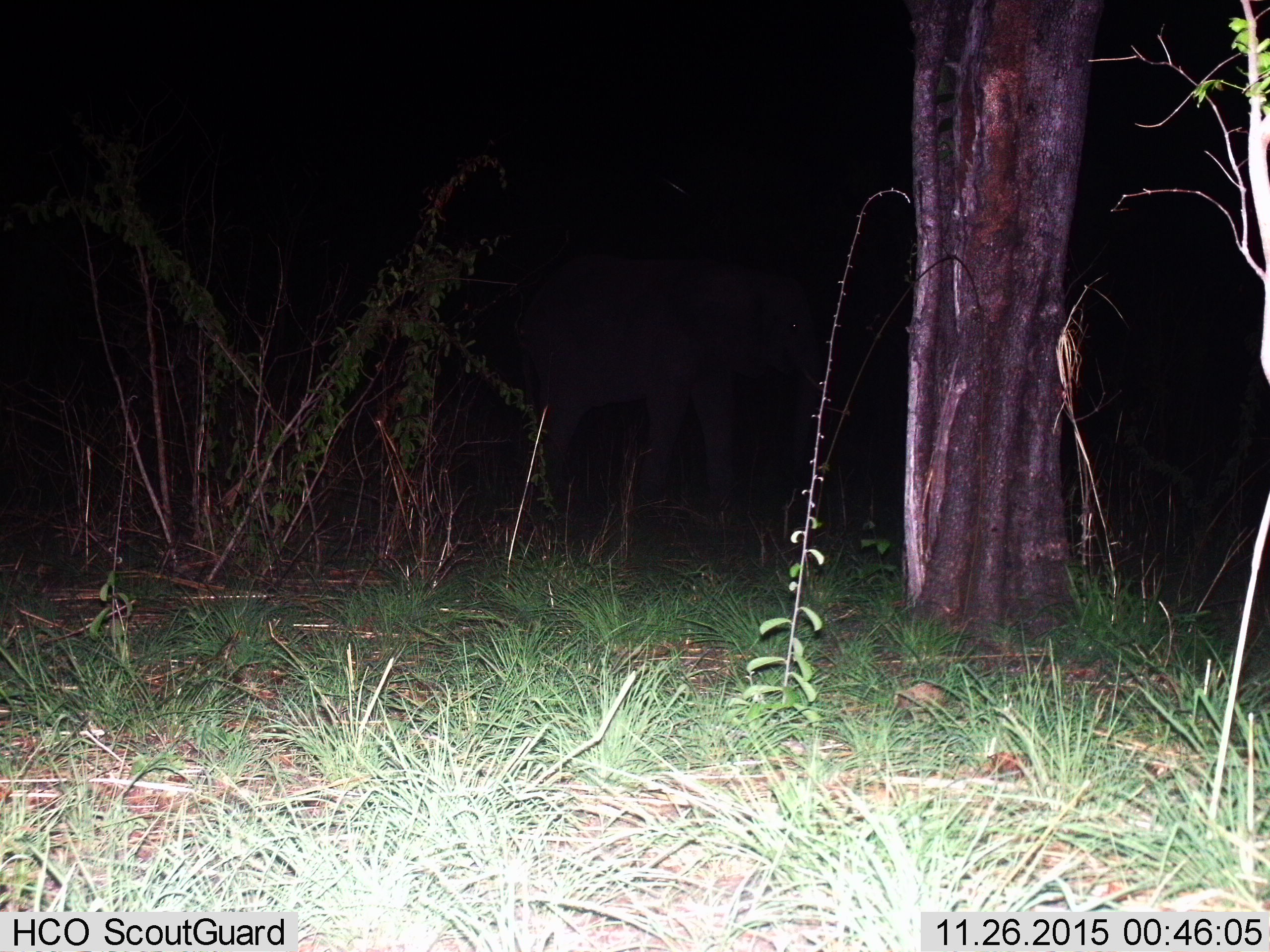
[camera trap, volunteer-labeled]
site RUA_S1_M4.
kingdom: Animalia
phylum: Chordata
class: Mammalia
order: Proboscidea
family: Elephantidae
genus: Loxodonta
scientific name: Loxodonta africana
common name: african bush elephant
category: elephant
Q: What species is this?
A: Elephant (african bush elephant) (Loxodonta africana).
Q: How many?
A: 1.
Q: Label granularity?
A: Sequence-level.